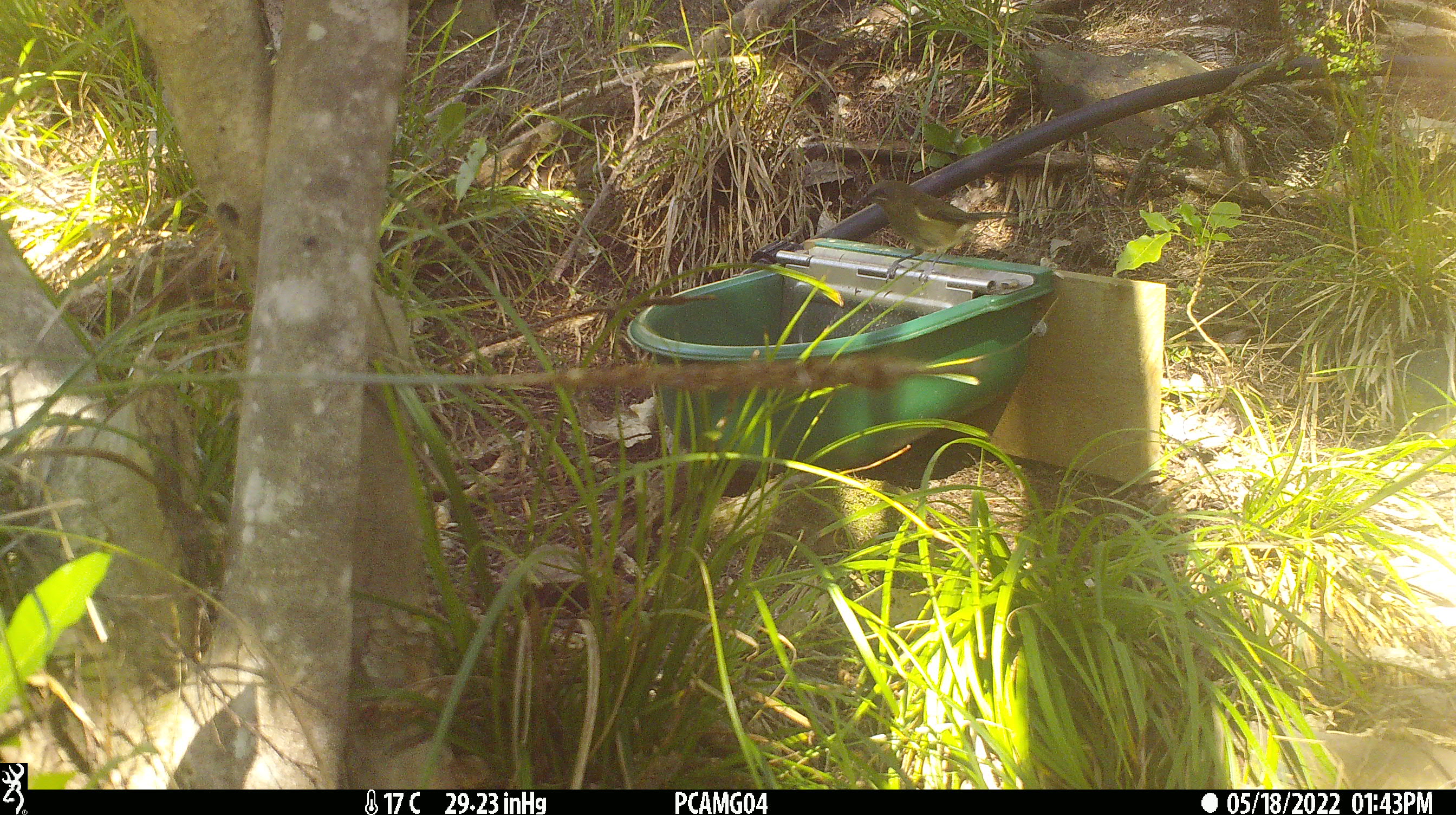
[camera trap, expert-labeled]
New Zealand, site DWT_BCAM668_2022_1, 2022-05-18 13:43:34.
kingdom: Animalia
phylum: Chordata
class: Aves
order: Passeriformes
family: Meliphagidae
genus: Anthornis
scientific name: Anthornis melanura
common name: new zealand bellbird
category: bellbird